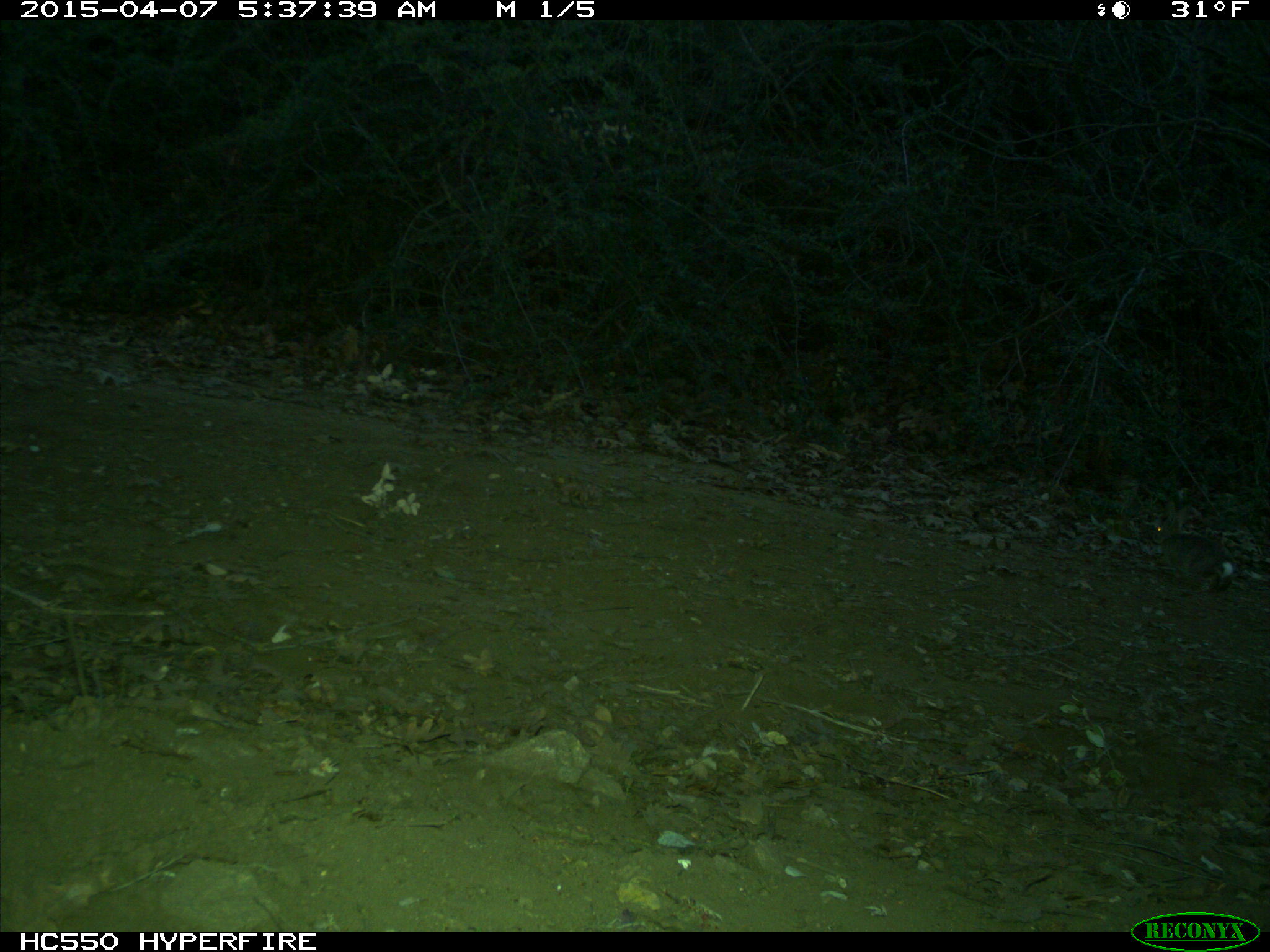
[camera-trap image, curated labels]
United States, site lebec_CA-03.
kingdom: Animalia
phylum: Chordata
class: Mammalia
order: Lagomorpha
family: Leporidae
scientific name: Leporidae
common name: rabbits and hares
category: unidentified rabbit